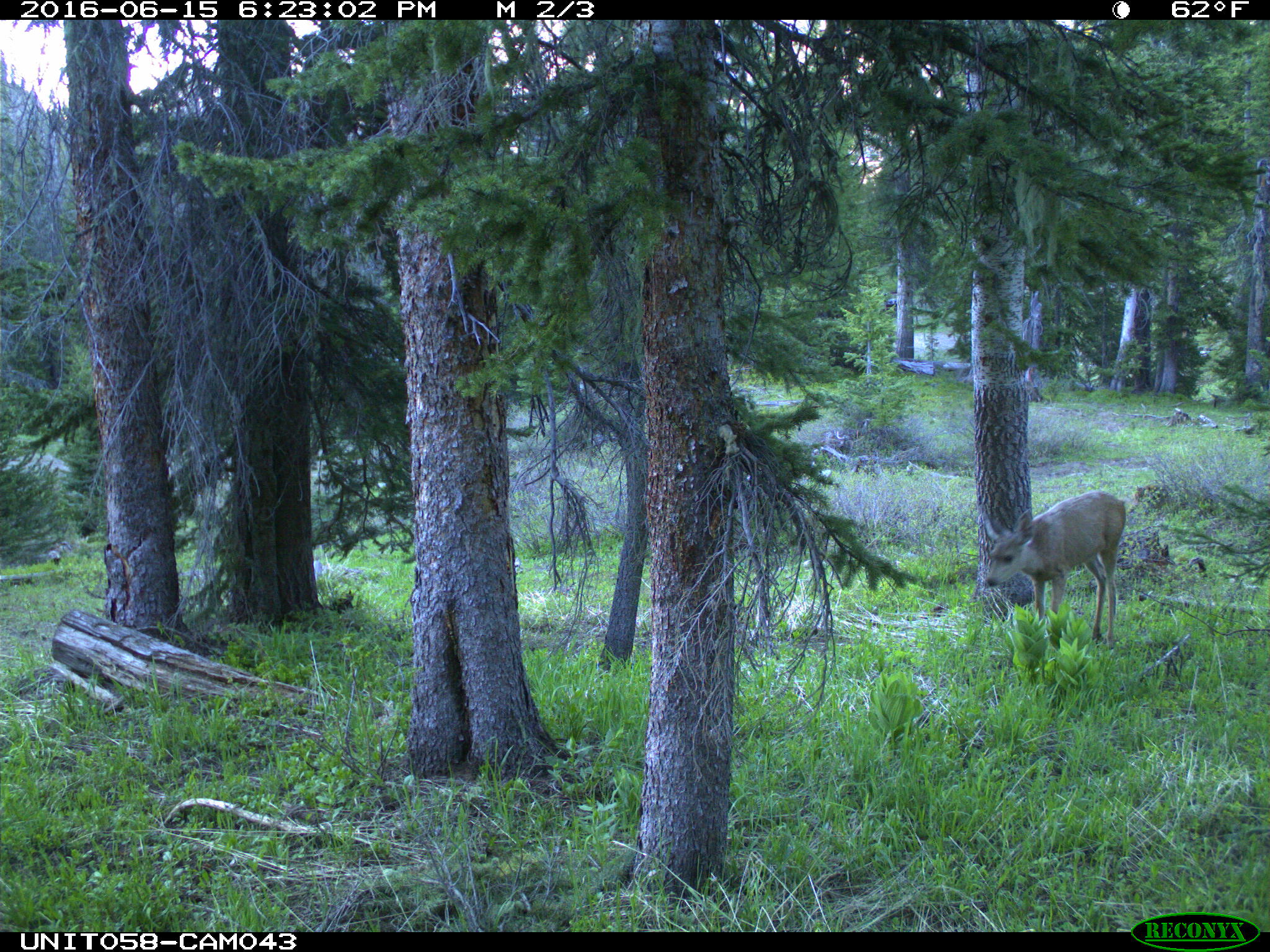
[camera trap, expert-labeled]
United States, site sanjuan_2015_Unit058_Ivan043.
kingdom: Animalia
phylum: Chordata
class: Mammalia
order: Artiodactyla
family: Cervidae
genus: Odocoileus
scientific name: Odocoileus hemionus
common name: mule deer